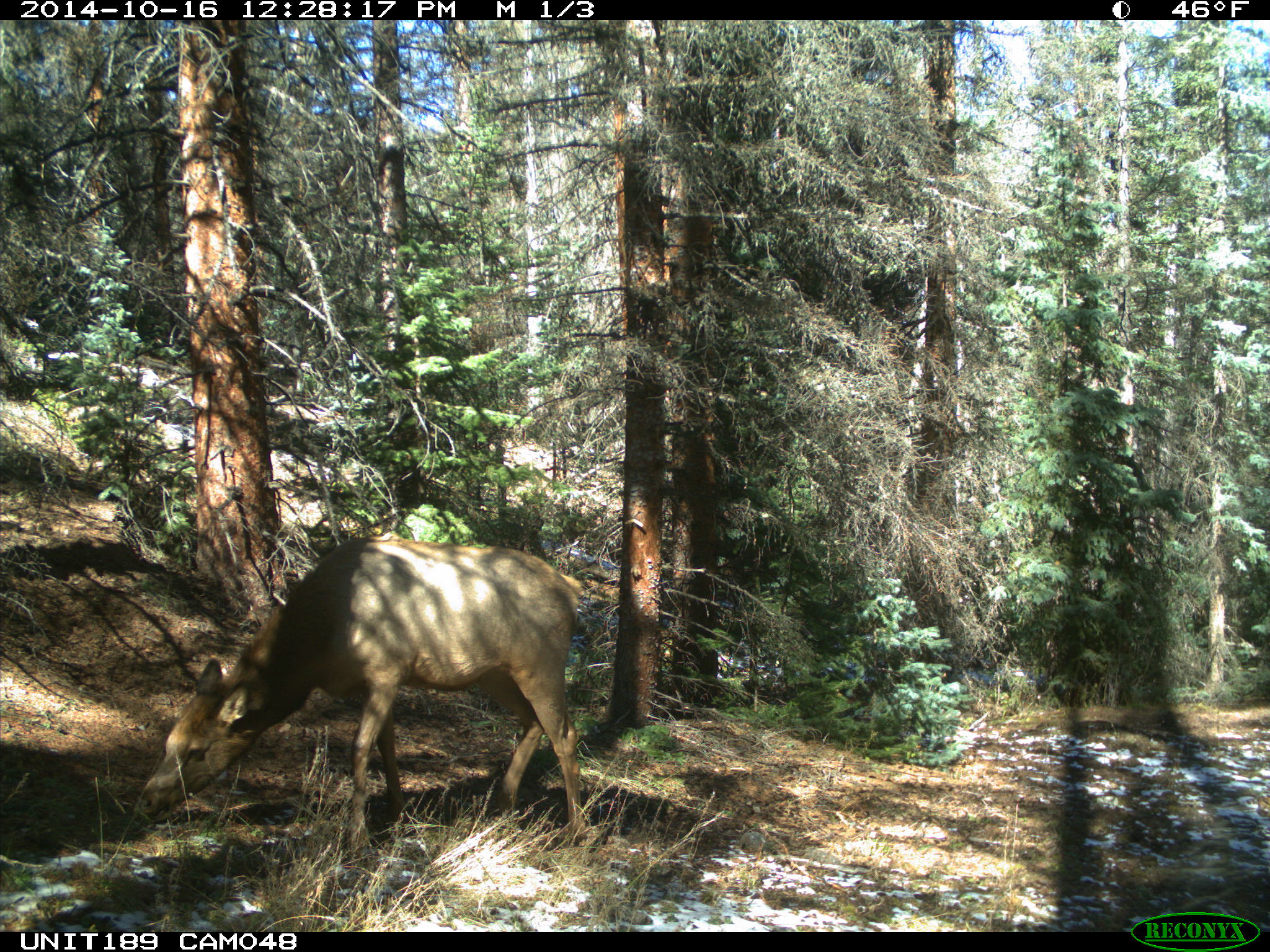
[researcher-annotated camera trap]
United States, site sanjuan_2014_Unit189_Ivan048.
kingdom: Animalia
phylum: Chordata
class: Mammalia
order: Artiodactyla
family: Cervidae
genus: Cervus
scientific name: Cervus elaphus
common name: red deer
Cervus elaphus (red deer).